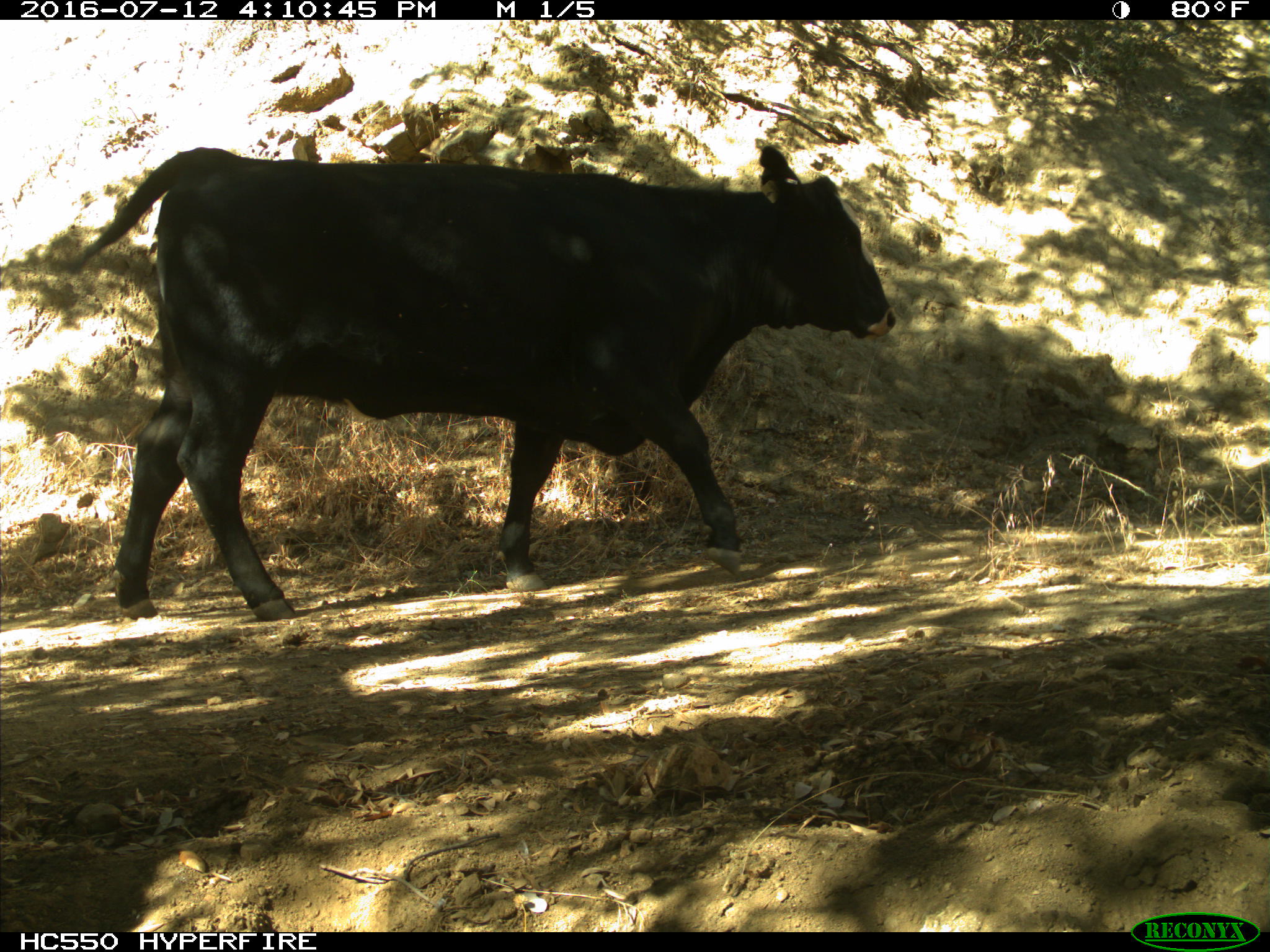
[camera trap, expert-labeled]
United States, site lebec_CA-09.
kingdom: Animalia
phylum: Chordata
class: Mammalia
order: Artiodactyla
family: Bovidae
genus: Bos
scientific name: Bos taurus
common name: domestic cow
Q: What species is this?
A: Bos taurus (domestic cow).